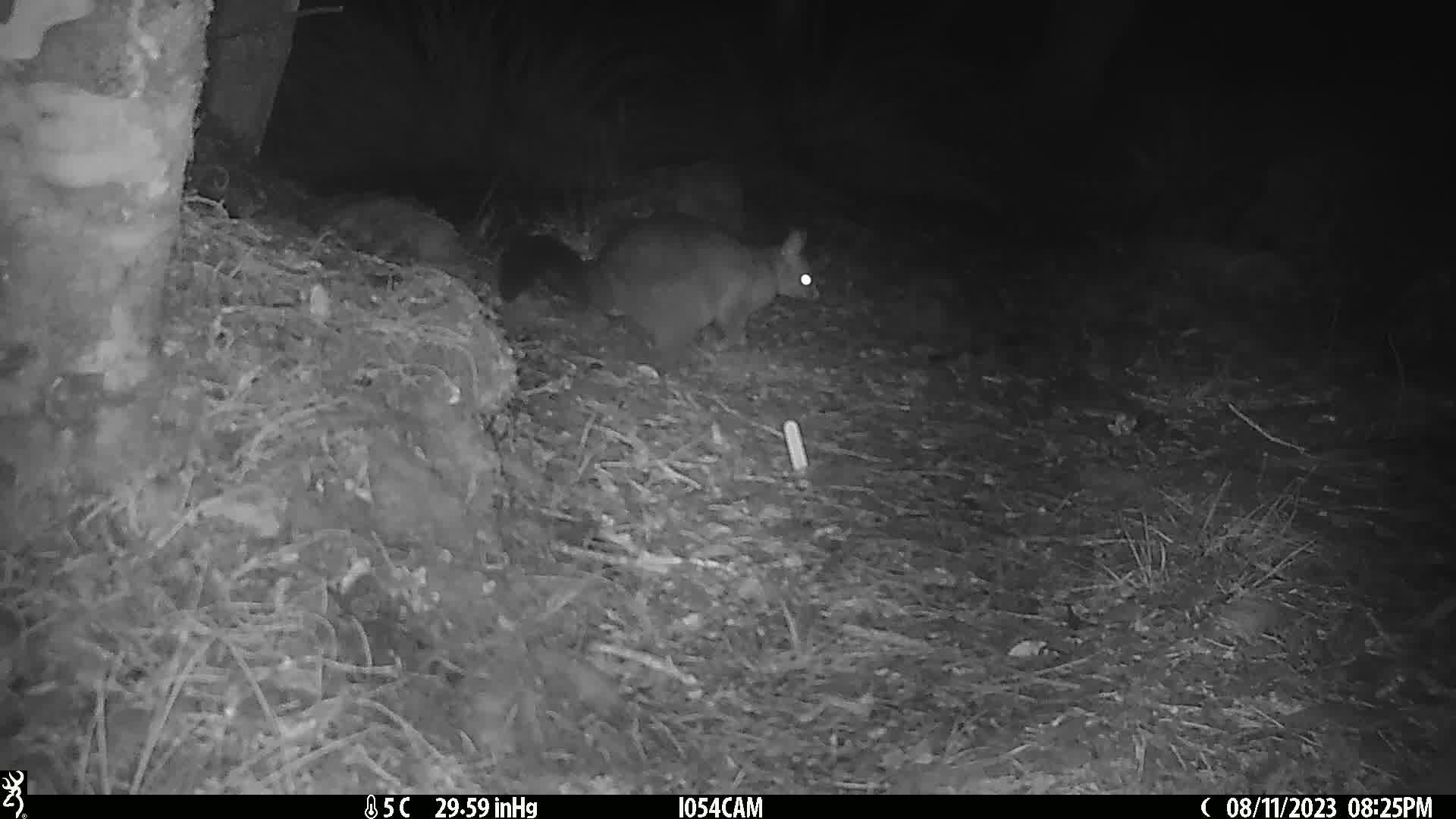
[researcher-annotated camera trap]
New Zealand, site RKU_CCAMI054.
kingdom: Animalia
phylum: Chordata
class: Mammalia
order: Diprotodontia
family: Phalangeridae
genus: Trichosurus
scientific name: Trichosurus vulpecula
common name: common brushtail possum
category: possum